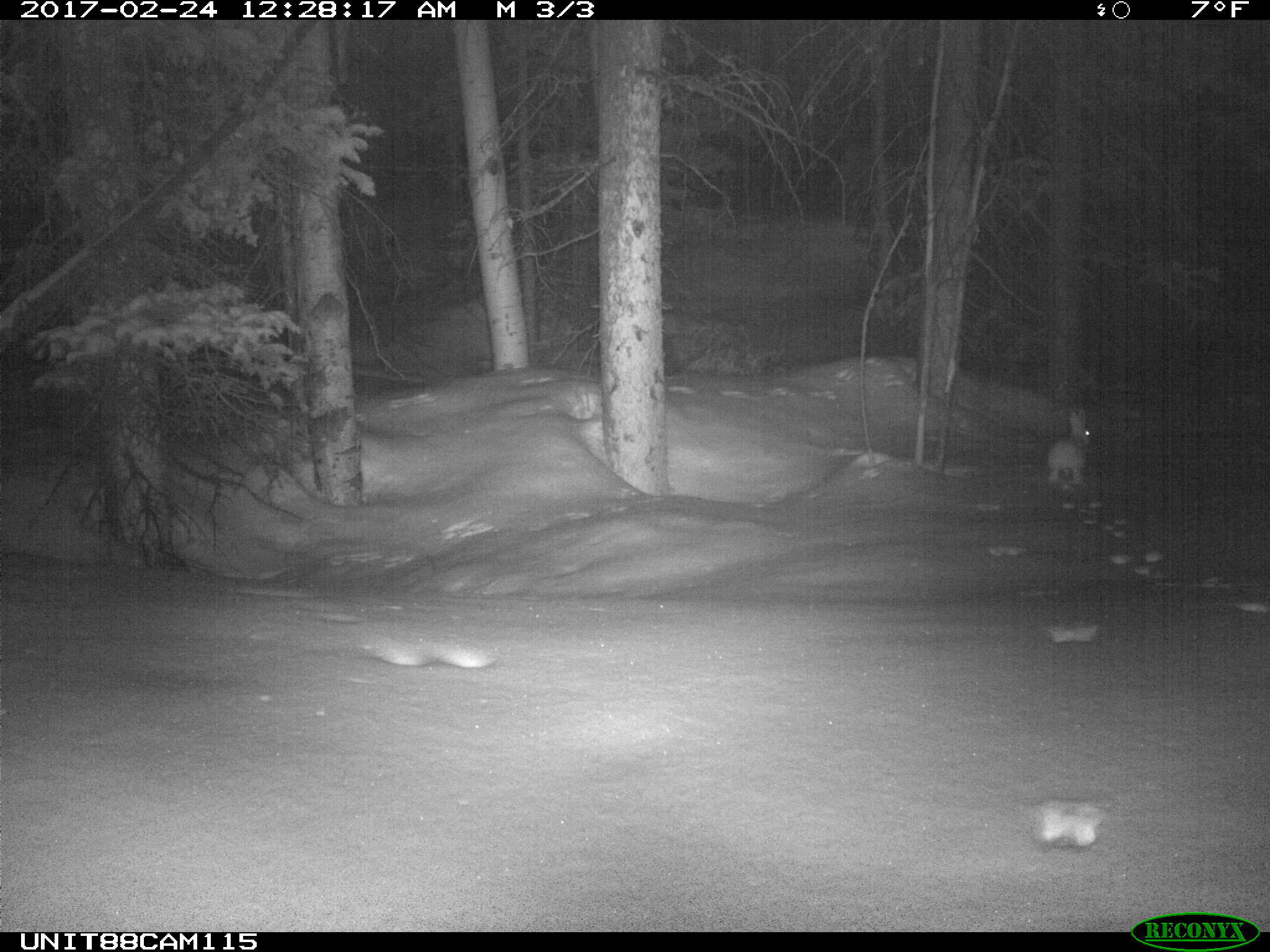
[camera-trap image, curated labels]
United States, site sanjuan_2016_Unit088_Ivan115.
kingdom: Animalia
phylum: Chordata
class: Mammalia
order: Lagomorpha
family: Leporidae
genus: Lepus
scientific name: Lepus americanus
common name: snowshoe hare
Lepus americanus (snowshoe hare).